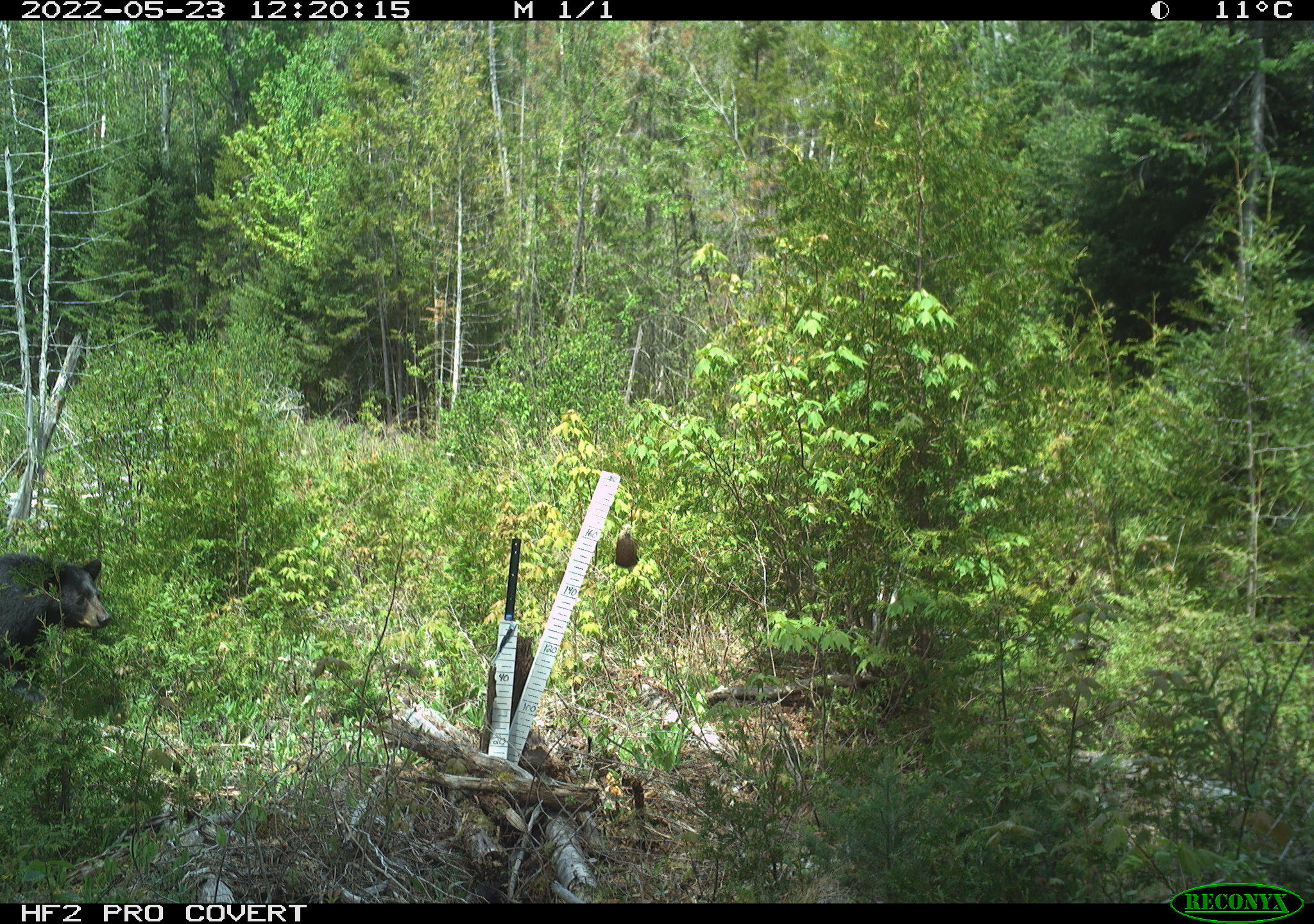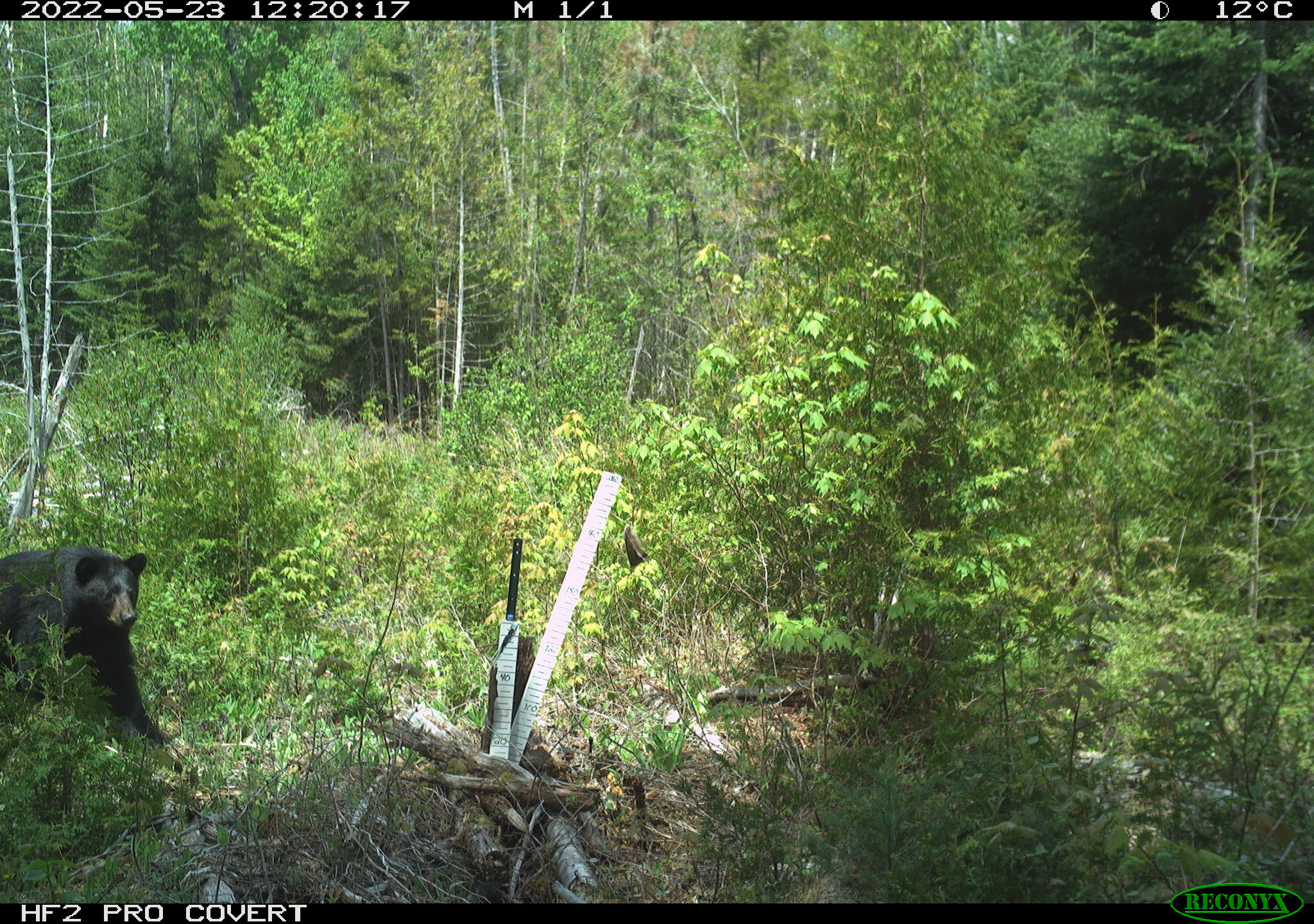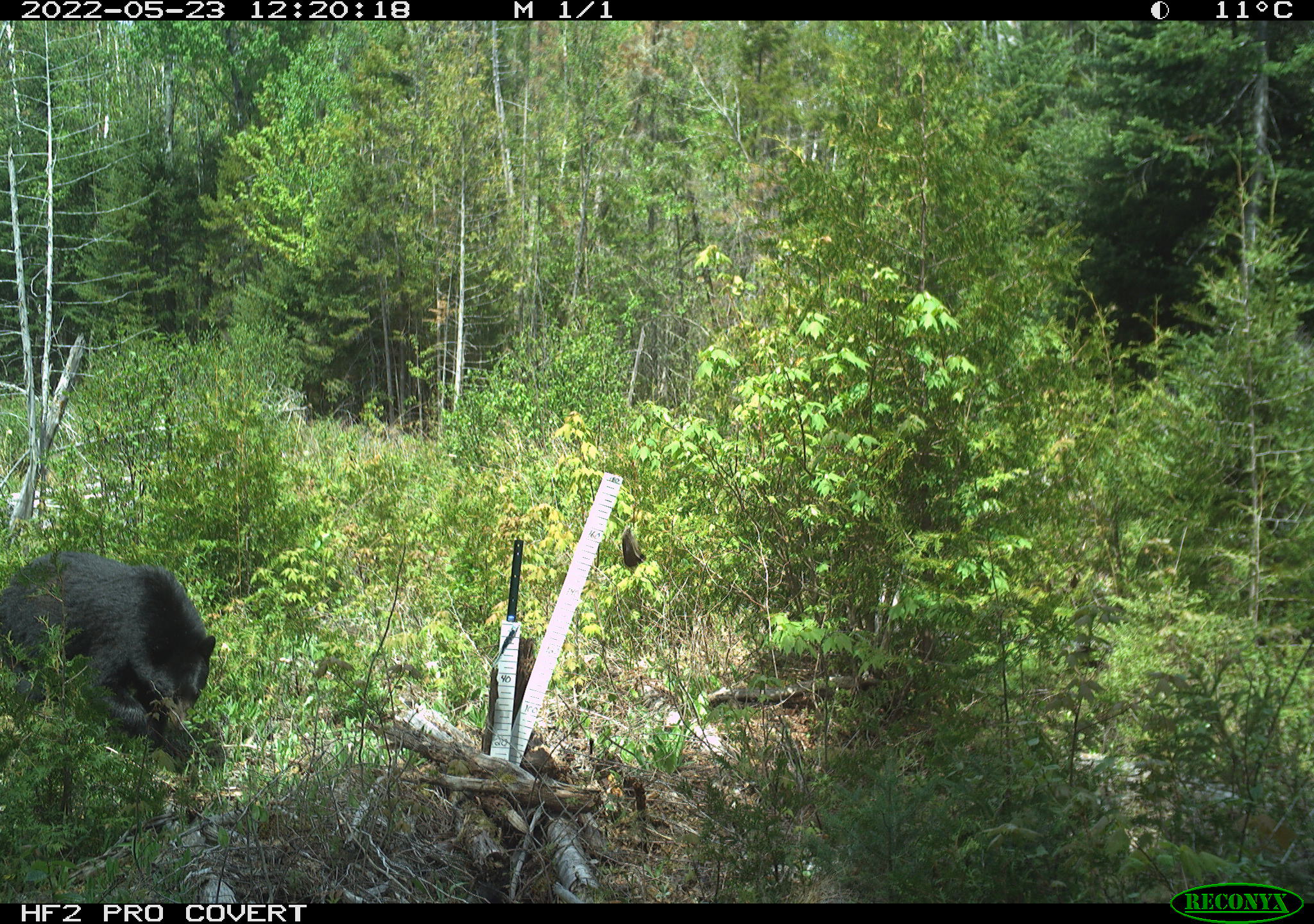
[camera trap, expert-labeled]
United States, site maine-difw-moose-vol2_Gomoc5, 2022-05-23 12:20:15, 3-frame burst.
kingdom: Animalia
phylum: Chordata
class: Mammalia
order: Carnivora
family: Ursidae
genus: Ursus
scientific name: Ursus americanus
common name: black bear